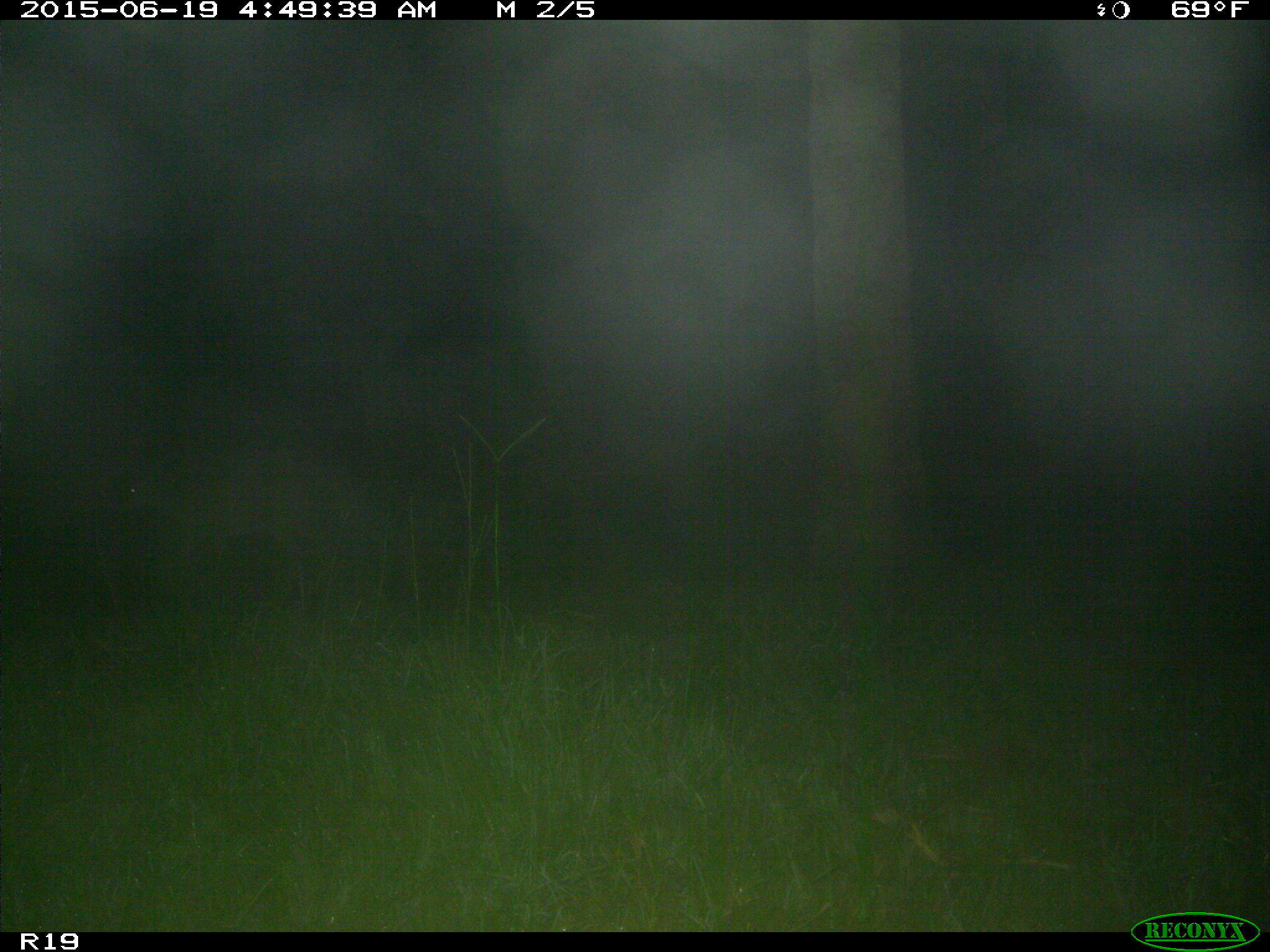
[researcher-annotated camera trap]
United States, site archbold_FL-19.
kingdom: Animalia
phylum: Chordata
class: Mammalia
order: Artiodactyla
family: Cervidae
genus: Odocoileus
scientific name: Odocoileus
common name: deer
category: unidentified deer